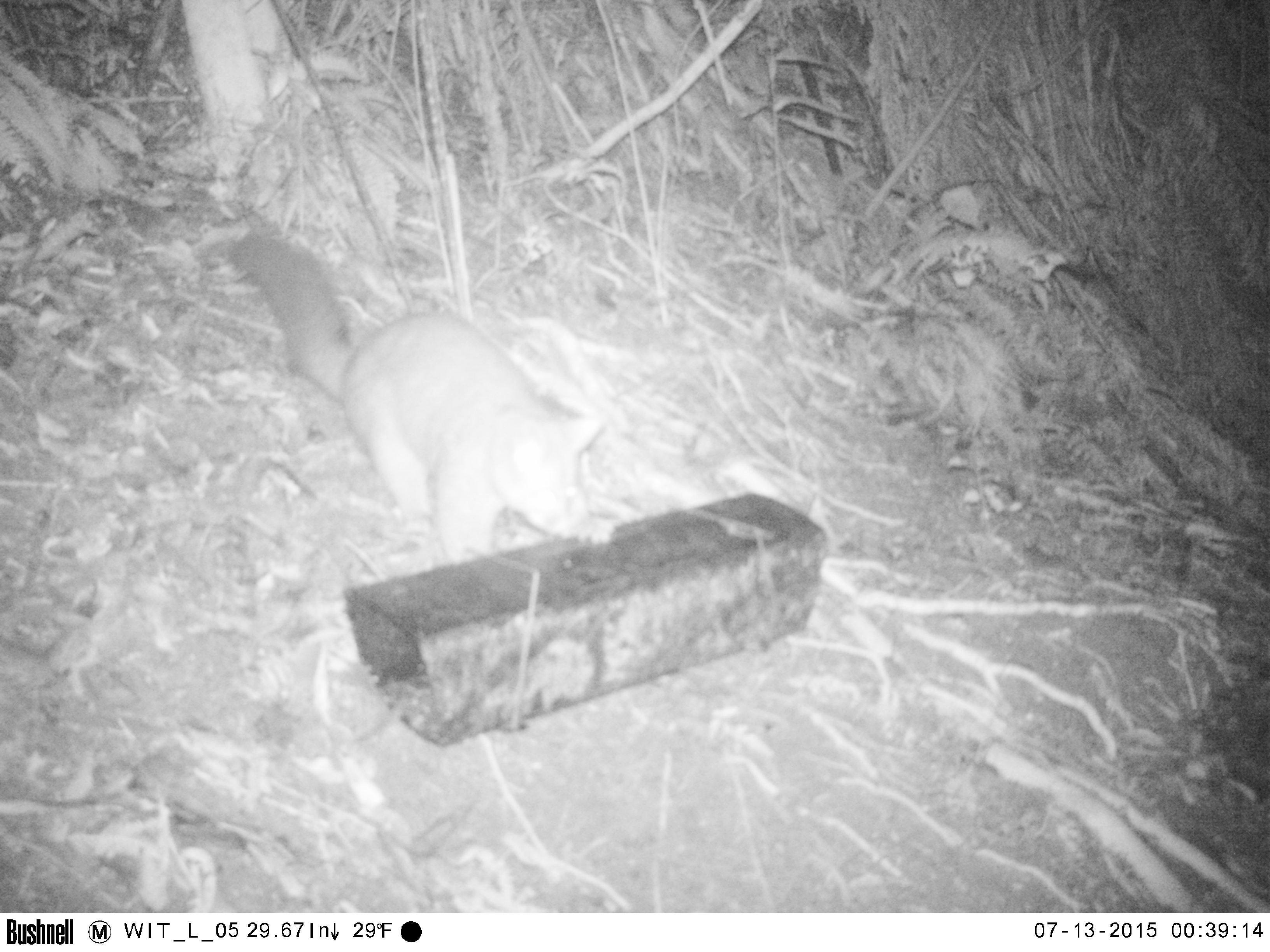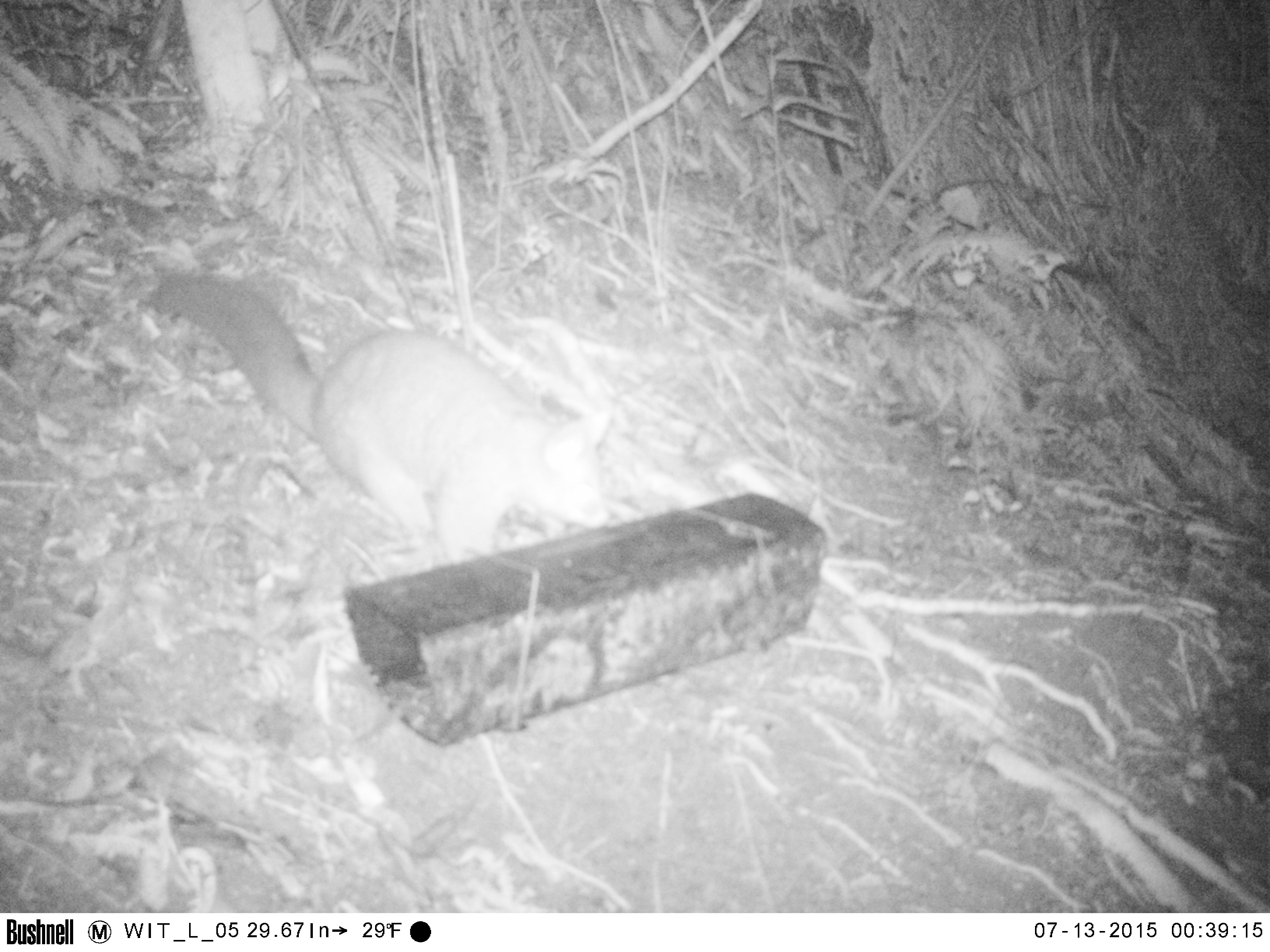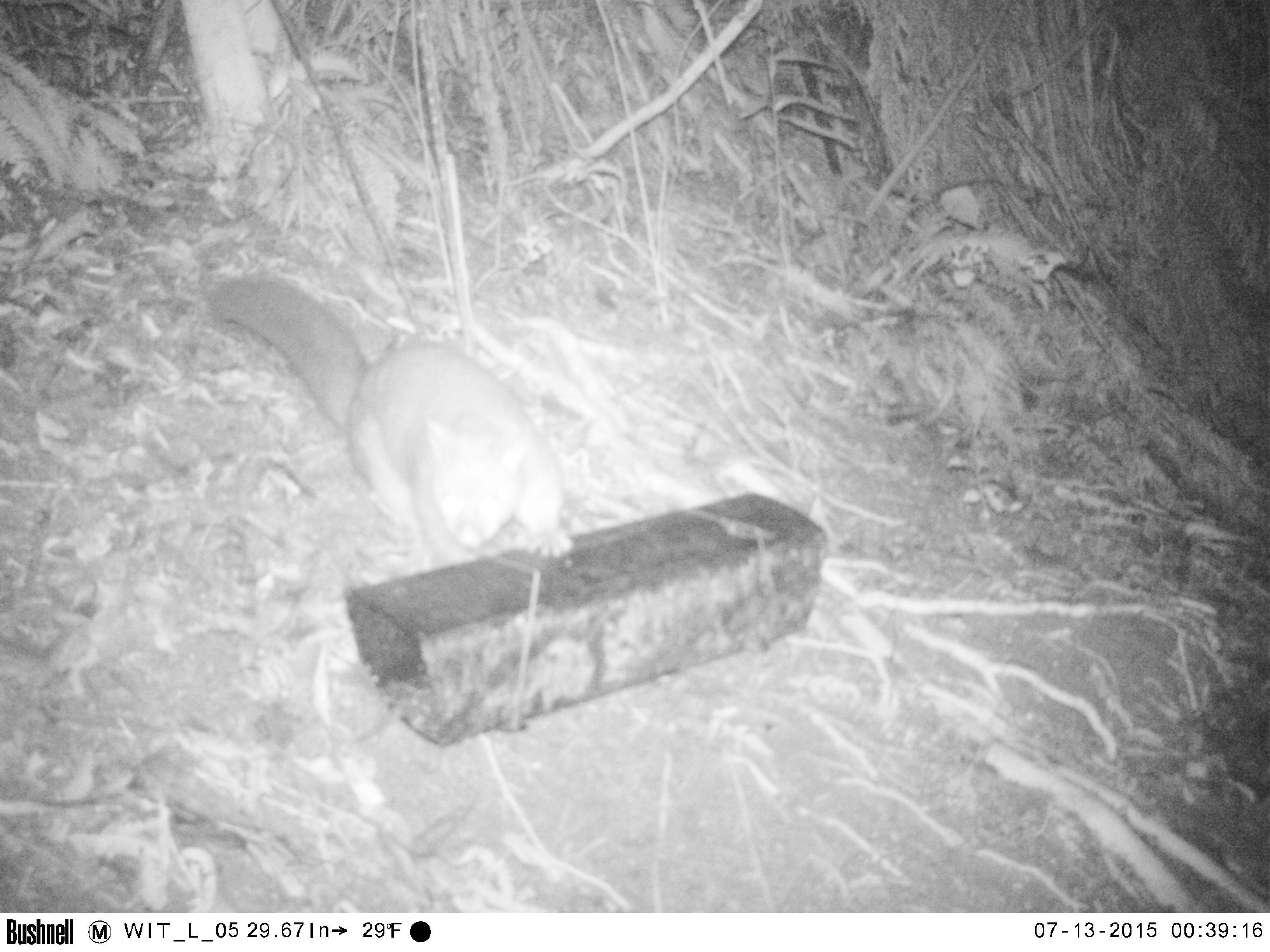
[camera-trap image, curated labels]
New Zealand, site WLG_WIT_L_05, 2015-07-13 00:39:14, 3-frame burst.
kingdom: Animalia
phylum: Chordata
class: Mammalia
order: Diprotodontia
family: Phalangeridae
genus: Trichosurus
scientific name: Trichosurus vulpecula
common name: common brushtail possum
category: possum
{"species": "possum (common brushtail possum) (Trichosurus vulpecula)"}